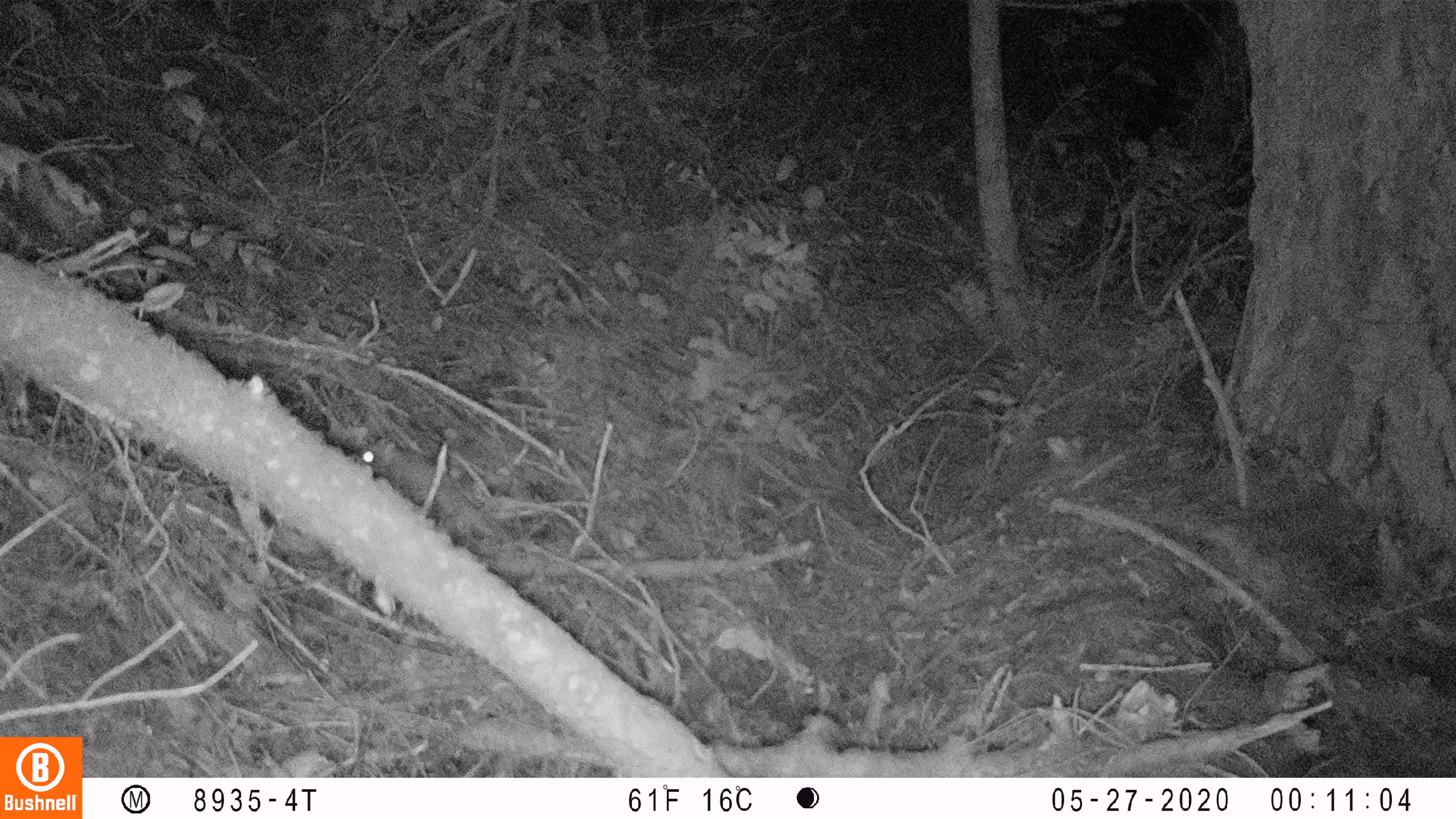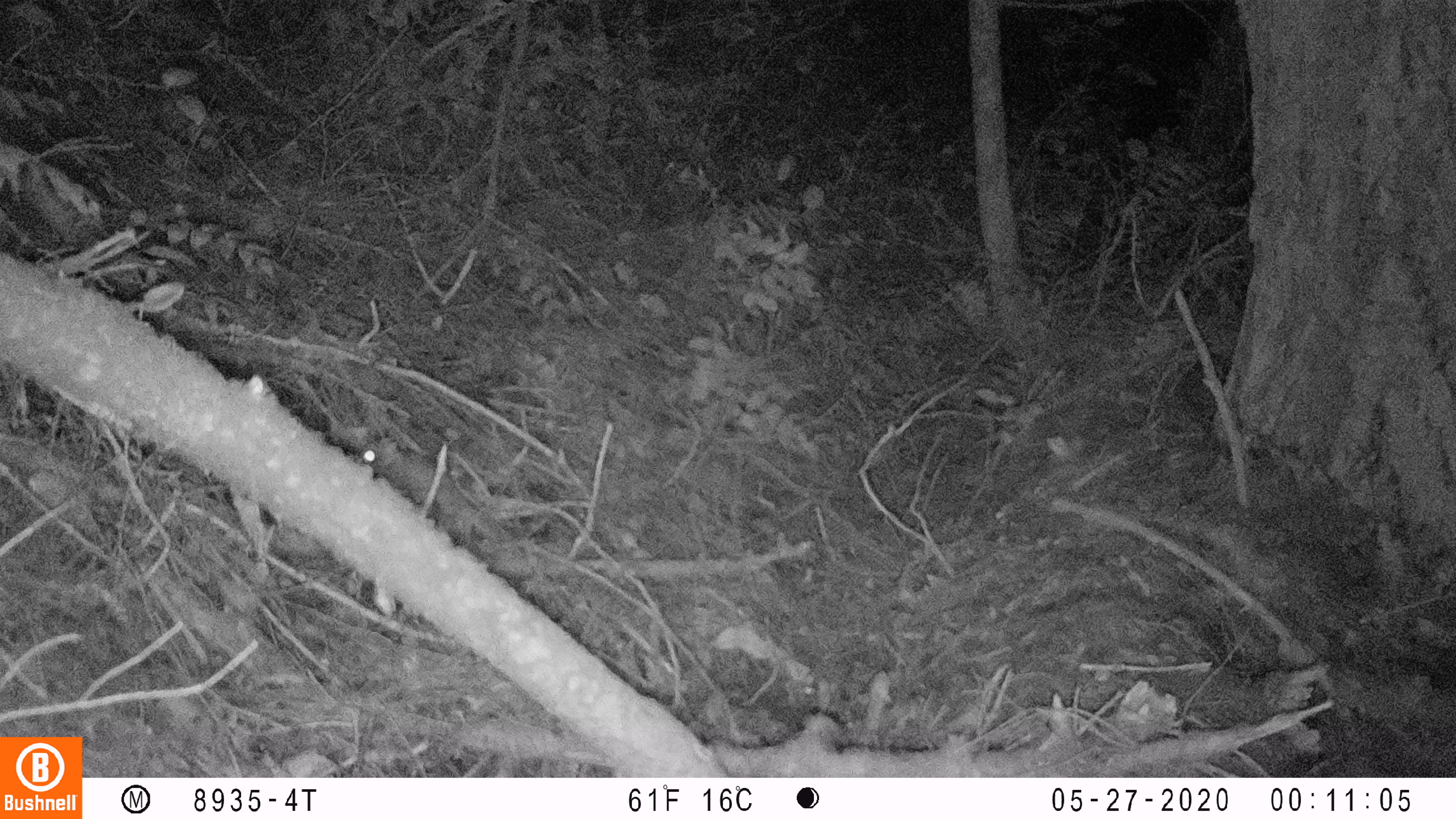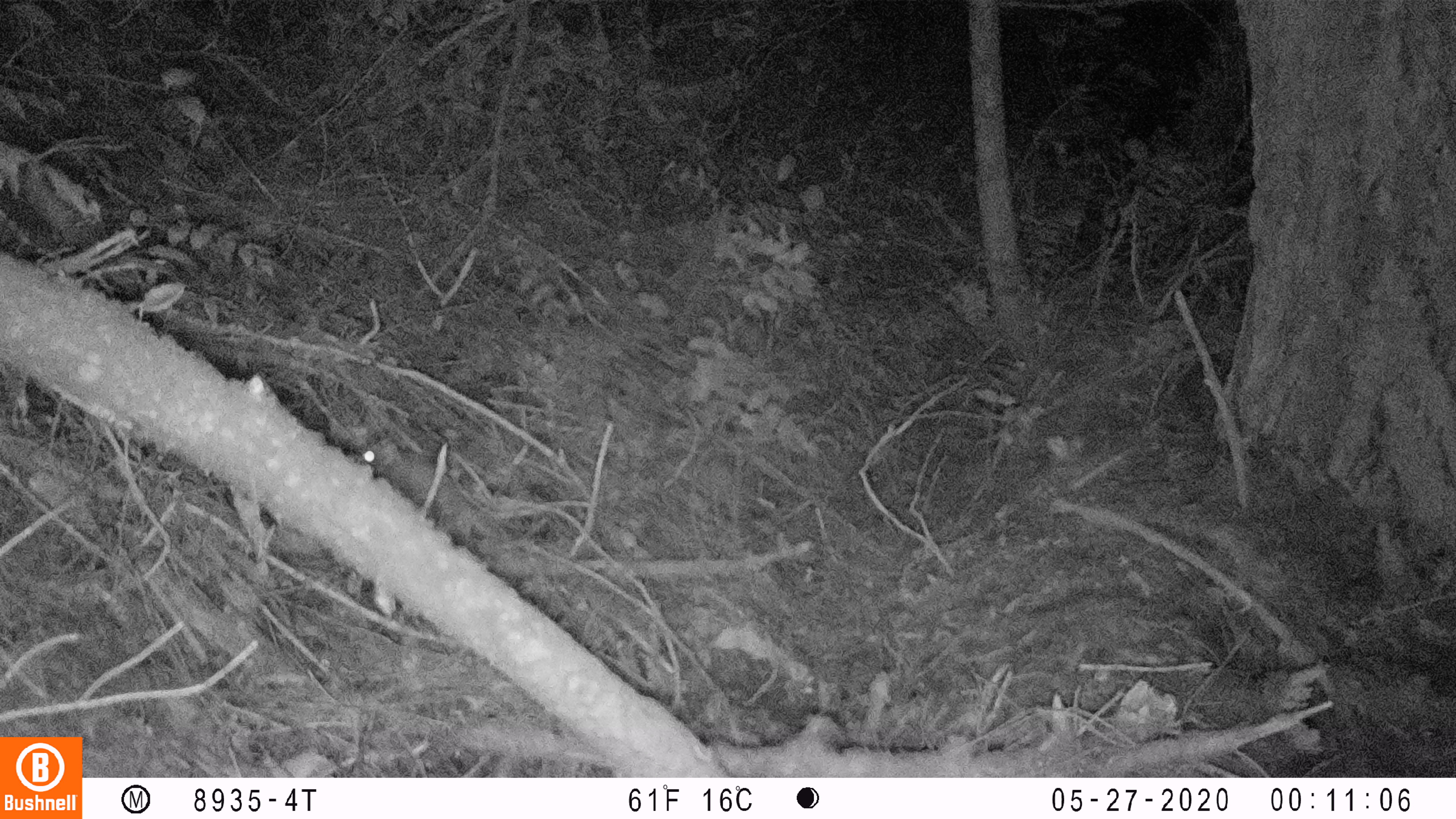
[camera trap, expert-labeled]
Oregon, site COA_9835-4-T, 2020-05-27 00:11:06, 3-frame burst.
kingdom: Animalia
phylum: Chordata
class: Mammalia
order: Rodentia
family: Sciuridae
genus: Glaucomys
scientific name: Glaucomys oregonensis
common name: humboldt's flying squirrel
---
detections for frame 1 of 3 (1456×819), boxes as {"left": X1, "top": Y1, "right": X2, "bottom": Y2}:
humboldt's flying squirrel: {"left": 338, "top": 418, "right": 504, "bottom": 547}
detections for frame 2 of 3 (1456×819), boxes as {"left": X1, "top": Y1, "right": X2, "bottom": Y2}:
humboldt's flying squirrel: {"left": 337, "top": 424, "right": 516, "bottom": 554}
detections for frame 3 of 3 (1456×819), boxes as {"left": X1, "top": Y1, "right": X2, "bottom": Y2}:
humboldt's flying squirrel: {"left": 337, "top": 426, "right": 523, "bottom": 554}